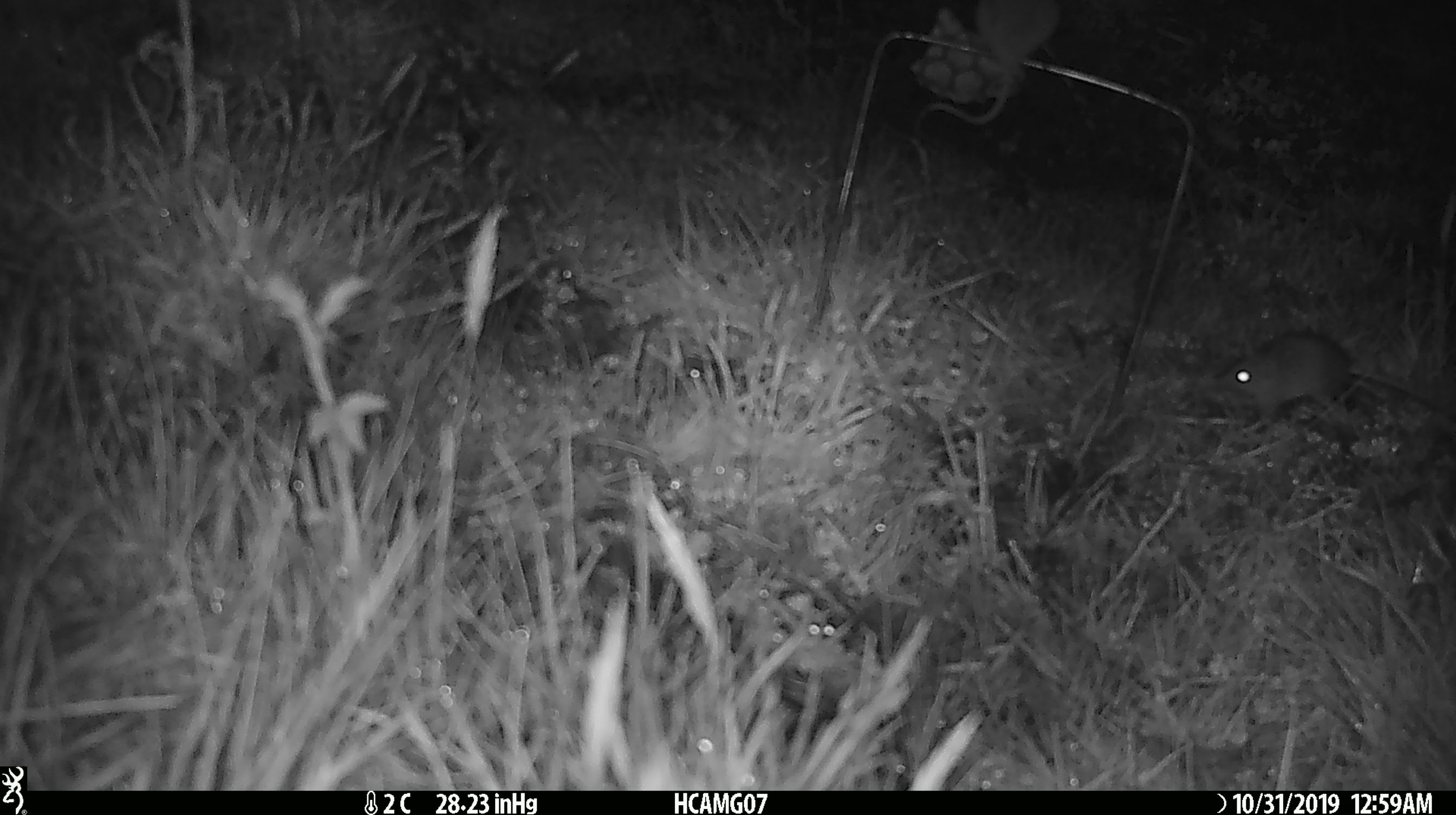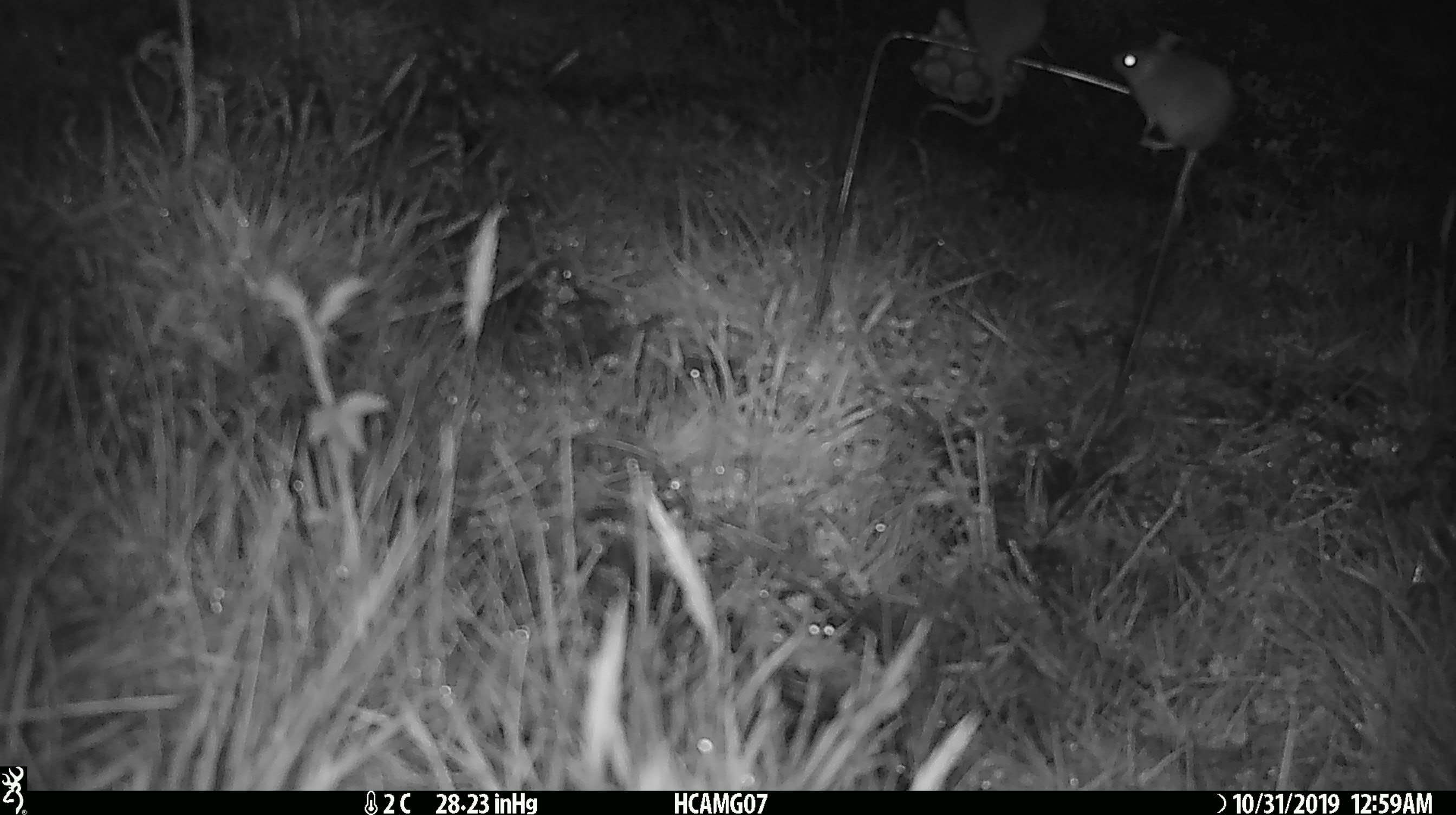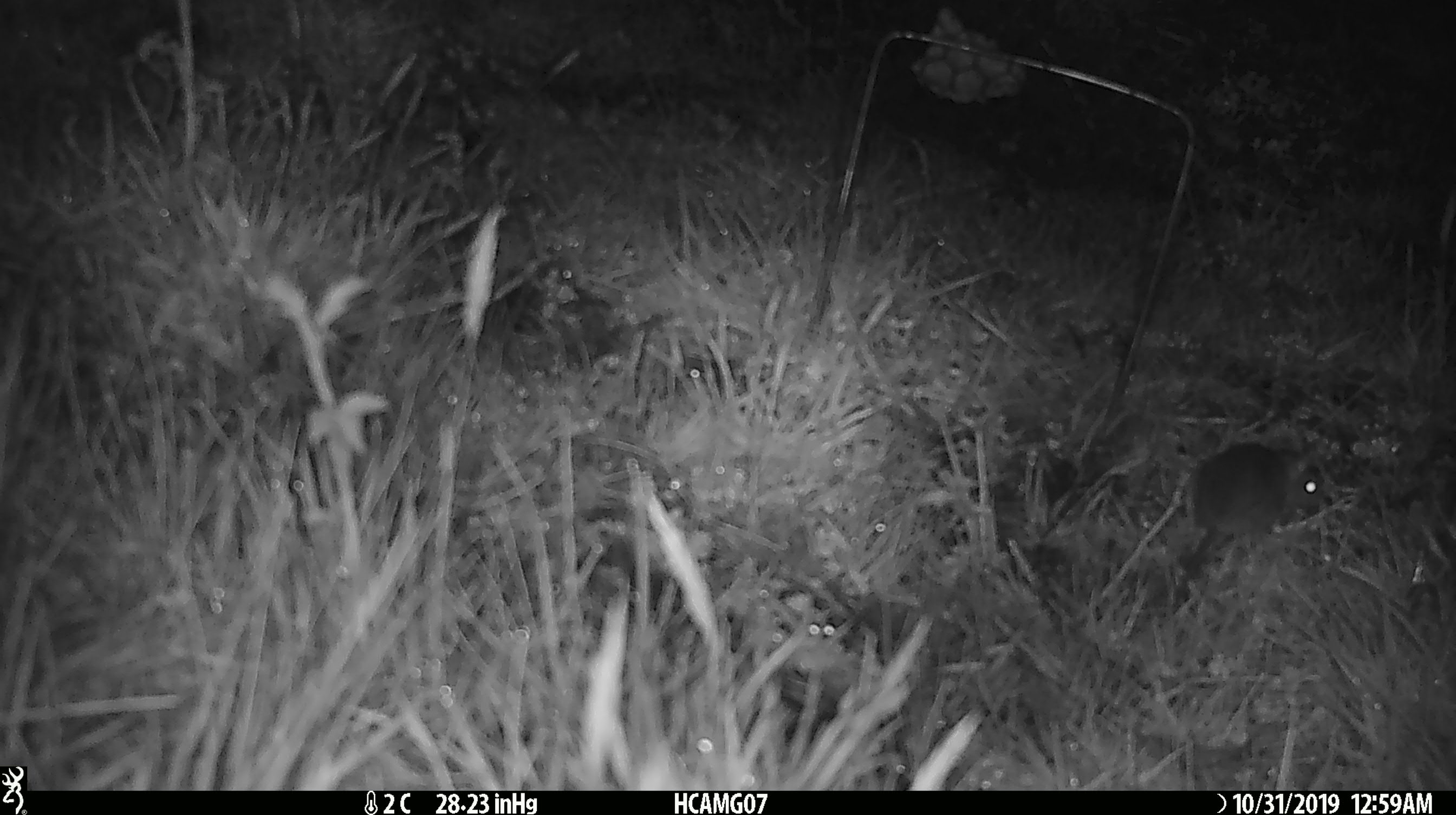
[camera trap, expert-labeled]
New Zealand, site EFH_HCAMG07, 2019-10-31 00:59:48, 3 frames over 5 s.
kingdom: Animalia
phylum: Chordata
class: Mammalia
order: Rodentia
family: Muridae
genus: Mus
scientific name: Mus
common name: mouse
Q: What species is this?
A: Mouse (Mus).